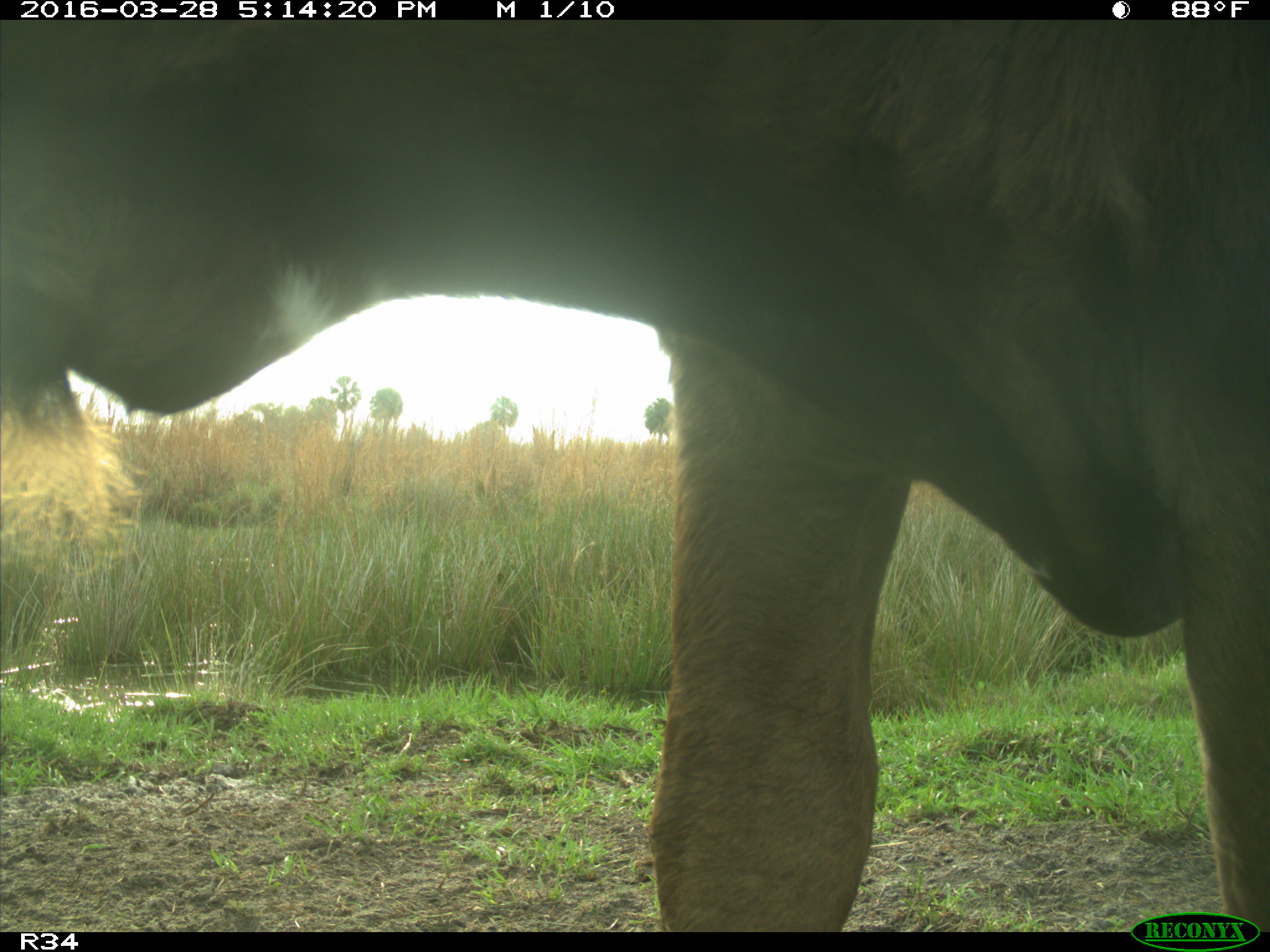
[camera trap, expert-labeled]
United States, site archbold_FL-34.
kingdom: Animalia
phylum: Chordata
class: Mammalia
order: Artiodactyla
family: Bovidae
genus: Bos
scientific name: Bos taurus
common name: domestic cow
Bos taurus (domestic cow).